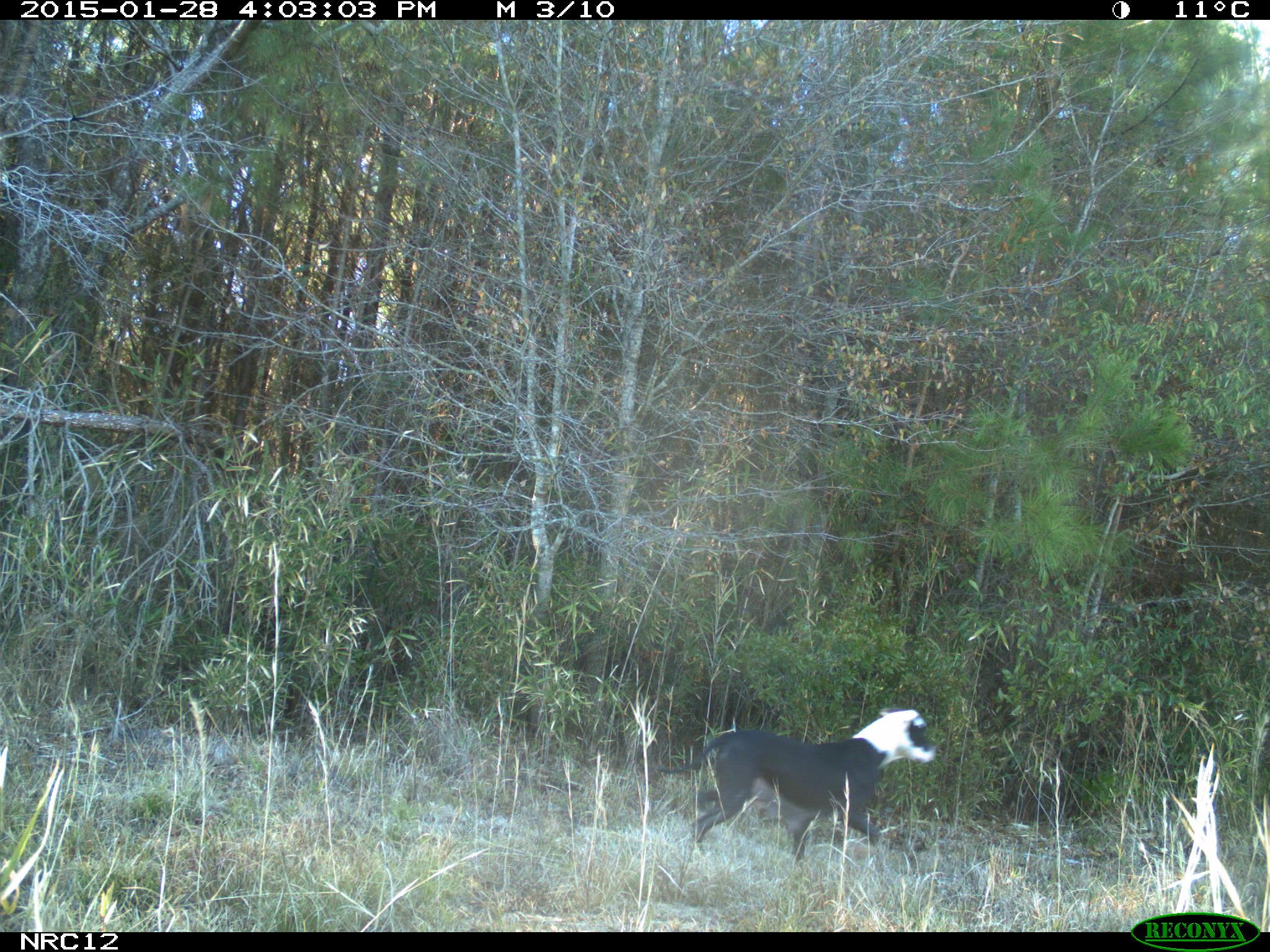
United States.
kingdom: Animalia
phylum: Chordata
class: Mammalia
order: Carnivora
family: Canidae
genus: Canis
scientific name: Canis familiaris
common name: domestic dog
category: Dog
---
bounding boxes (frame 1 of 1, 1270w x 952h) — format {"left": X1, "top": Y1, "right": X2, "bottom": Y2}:
Dog: {"left": 688, "top": 703, "right": 938, "bottom": 856}